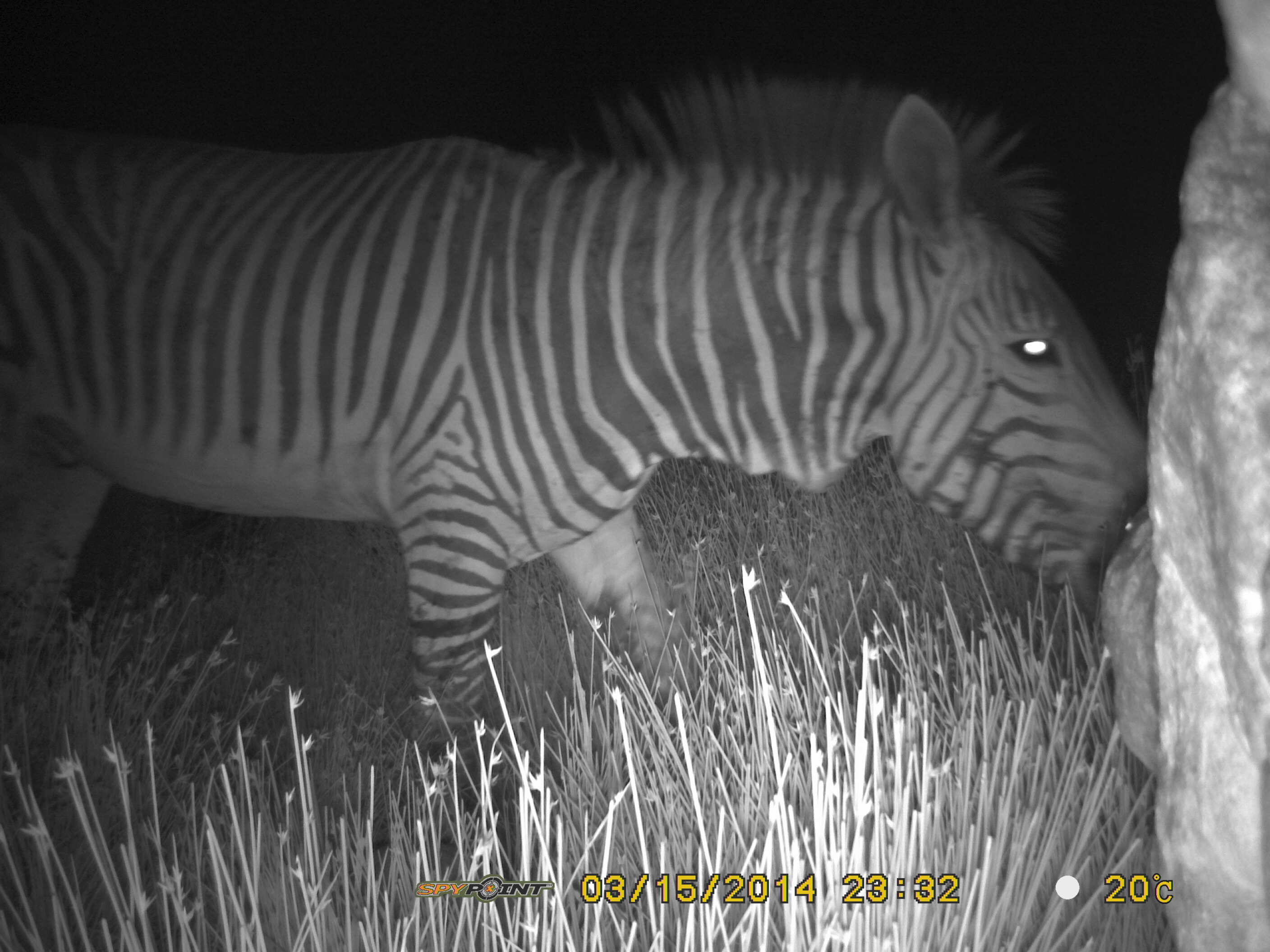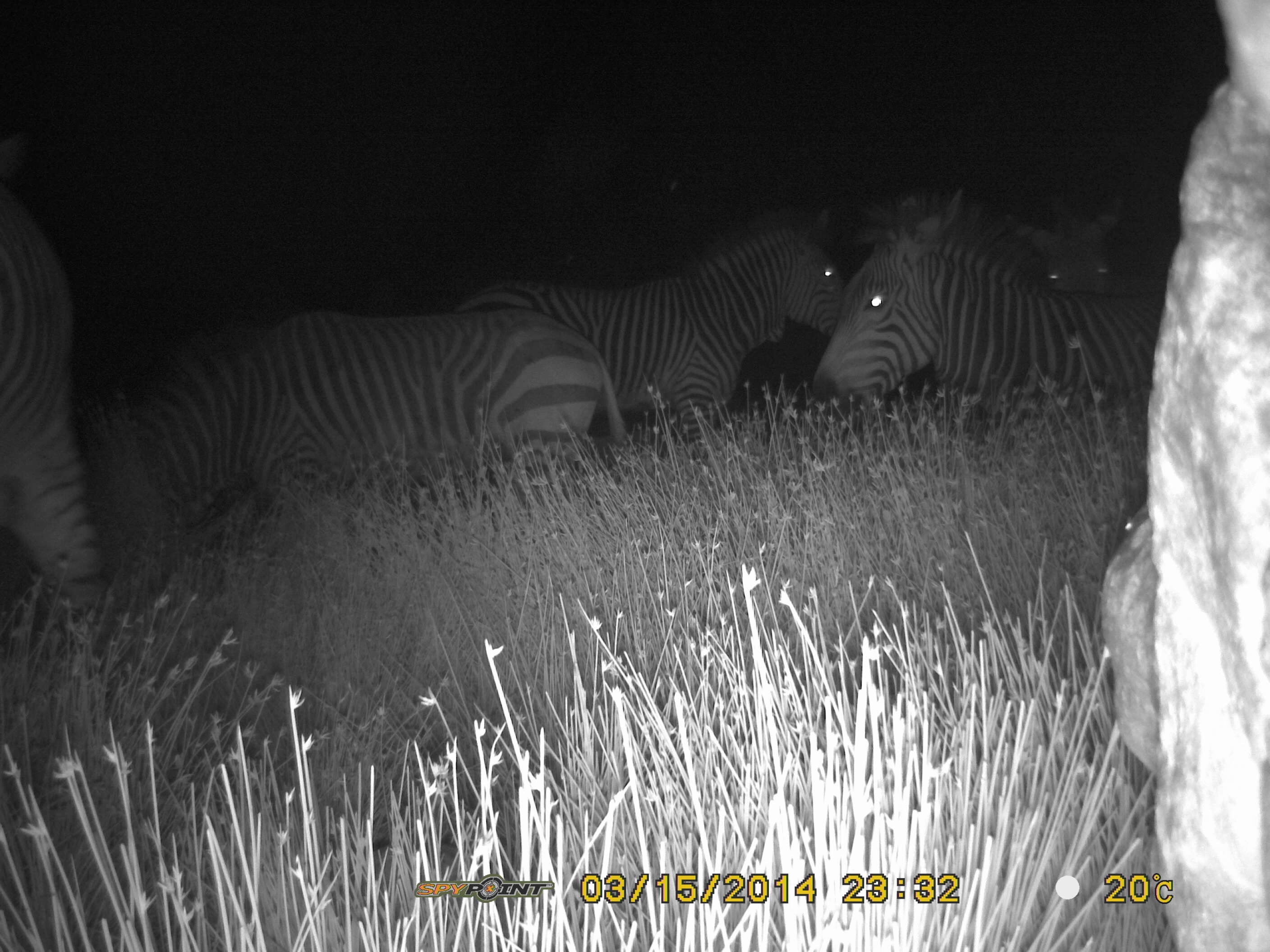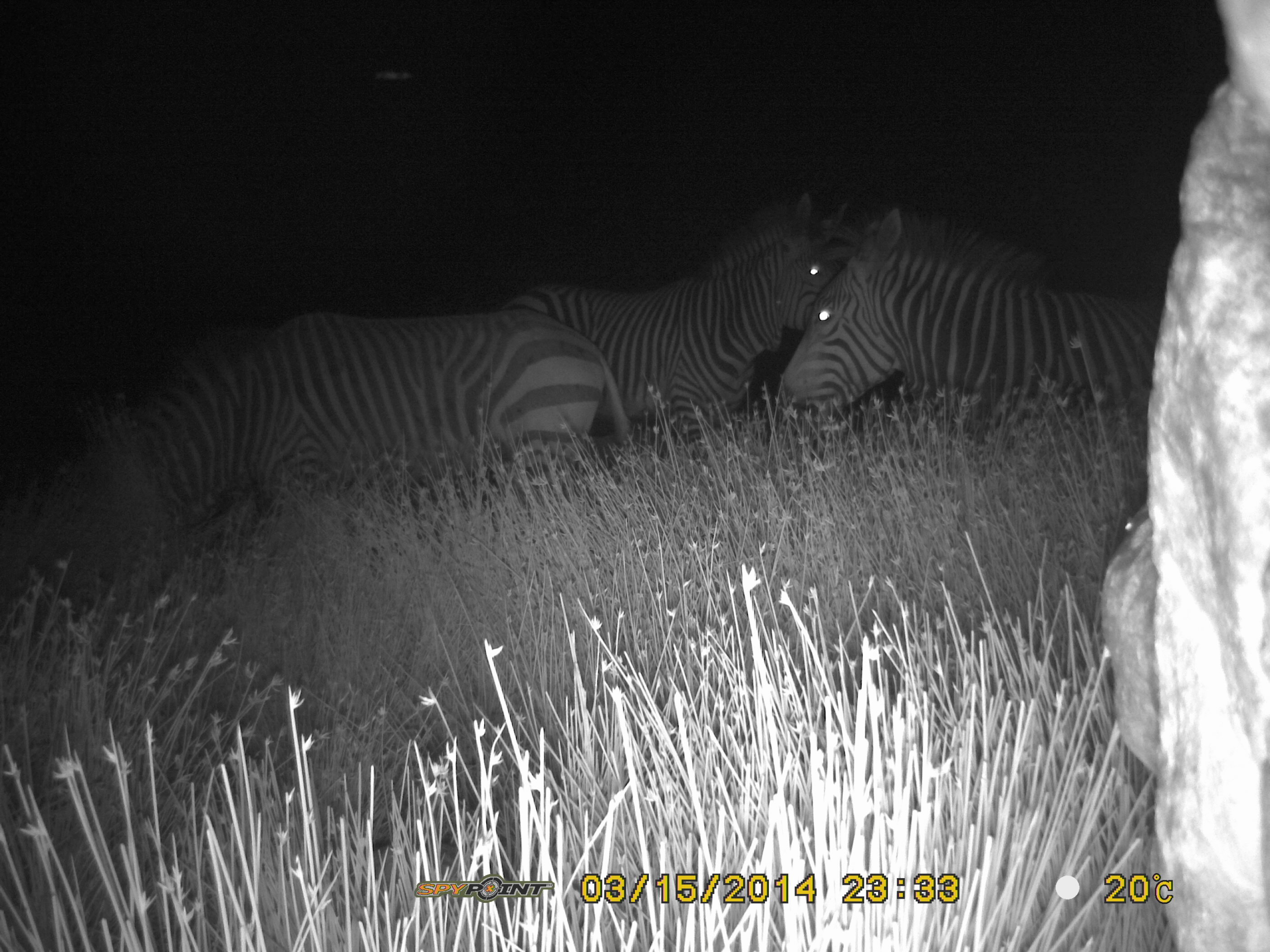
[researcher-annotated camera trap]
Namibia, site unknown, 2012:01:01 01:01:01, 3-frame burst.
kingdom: Animalia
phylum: Chordata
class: Mammalia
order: Perissodactyla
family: Equidae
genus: Equus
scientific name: Equus zebra hartmannae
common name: hartmann's mountain zebra